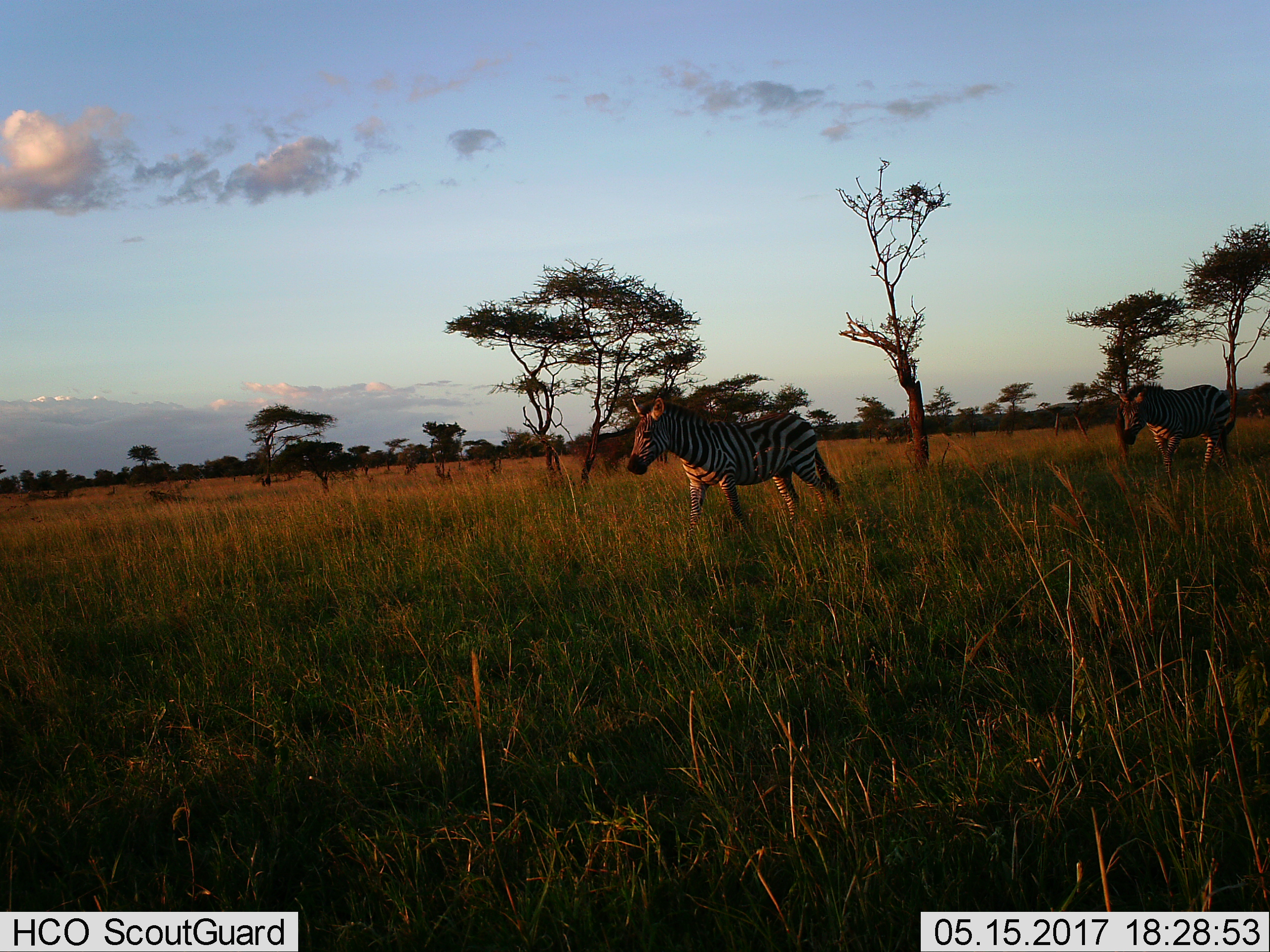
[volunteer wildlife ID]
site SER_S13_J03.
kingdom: Animalia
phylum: Chordata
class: Mammalia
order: Perissodactyla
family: Equidae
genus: Equus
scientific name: Equus quagga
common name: plains zebra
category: zebraplains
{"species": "zebraplains (plains zebra) (Equus quagga)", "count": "2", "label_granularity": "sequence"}